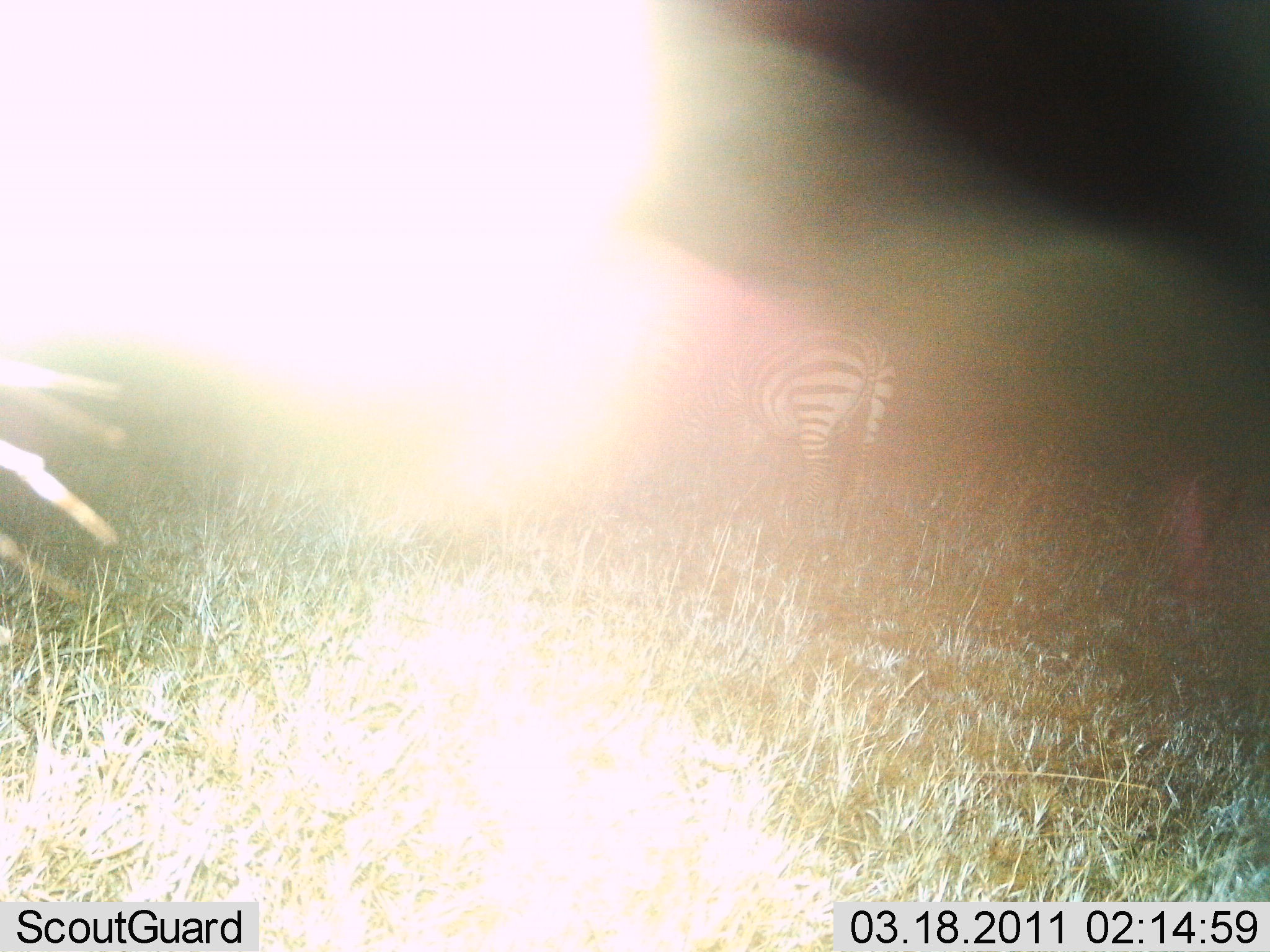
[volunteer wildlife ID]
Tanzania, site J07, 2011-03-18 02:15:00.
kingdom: Animalia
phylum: Chordata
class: Mammalia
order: Perissodactyla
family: Equidae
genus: Equus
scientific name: Equus quagga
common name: plains zebra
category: zebra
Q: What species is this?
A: Zebra (plains zebra) (Equus quagga).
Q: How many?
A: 1.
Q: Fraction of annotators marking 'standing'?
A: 82%.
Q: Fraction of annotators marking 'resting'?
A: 0%.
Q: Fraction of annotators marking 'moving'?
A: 9%.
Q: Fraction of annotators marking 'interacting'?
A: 0%.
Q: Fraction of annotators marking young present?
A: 0%.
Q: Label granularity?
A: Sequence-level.